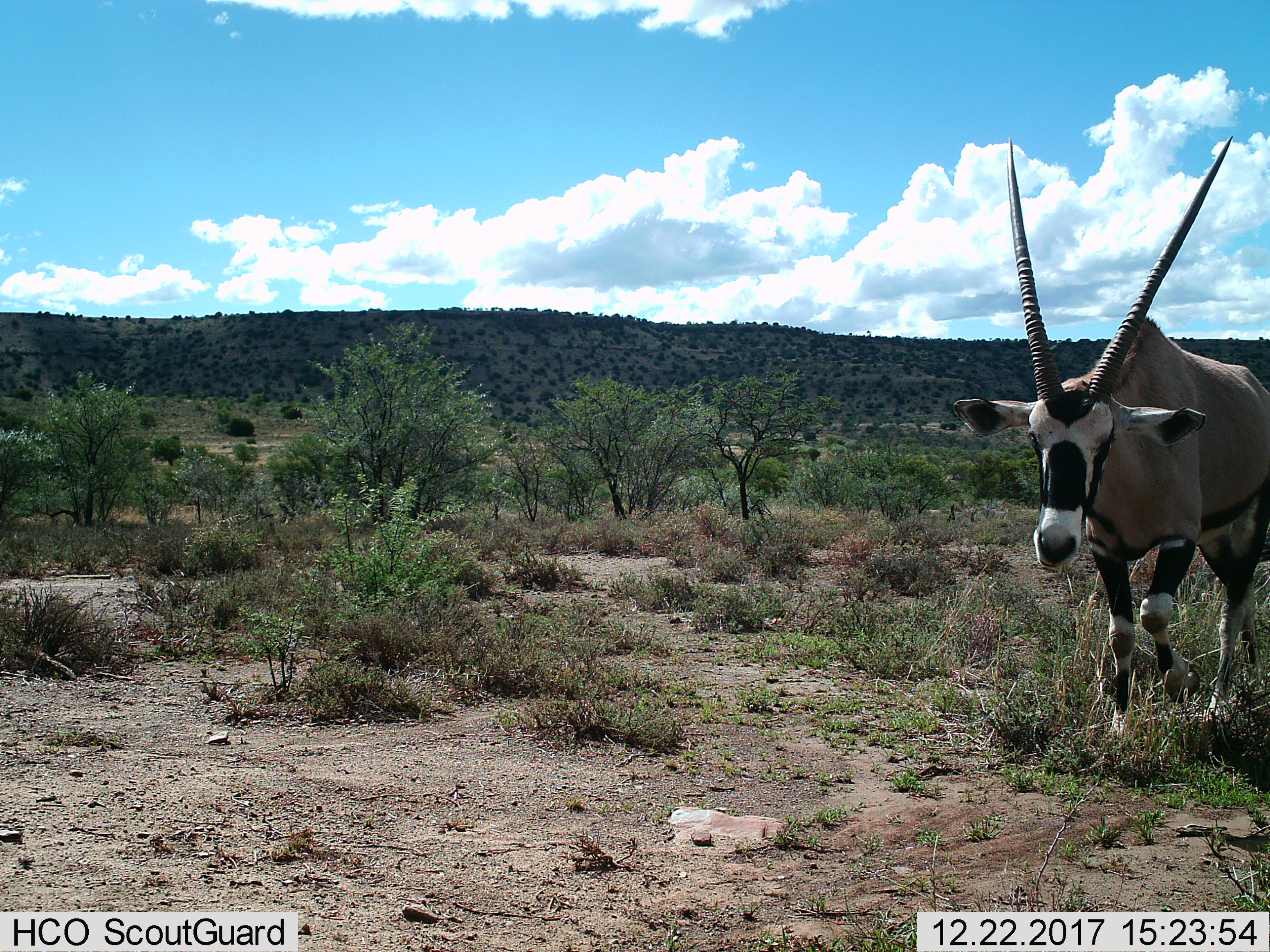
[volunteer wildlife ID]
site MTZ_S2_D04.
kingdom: Animalia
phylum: Chordata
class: Mammalia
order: Artiodactyla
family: Bovidae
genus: Oryx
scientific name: Oryx gazella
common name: gemsbok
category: oryx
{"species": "oryx (gemsbok) (Oryx gazella)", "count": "1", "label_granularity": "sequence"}